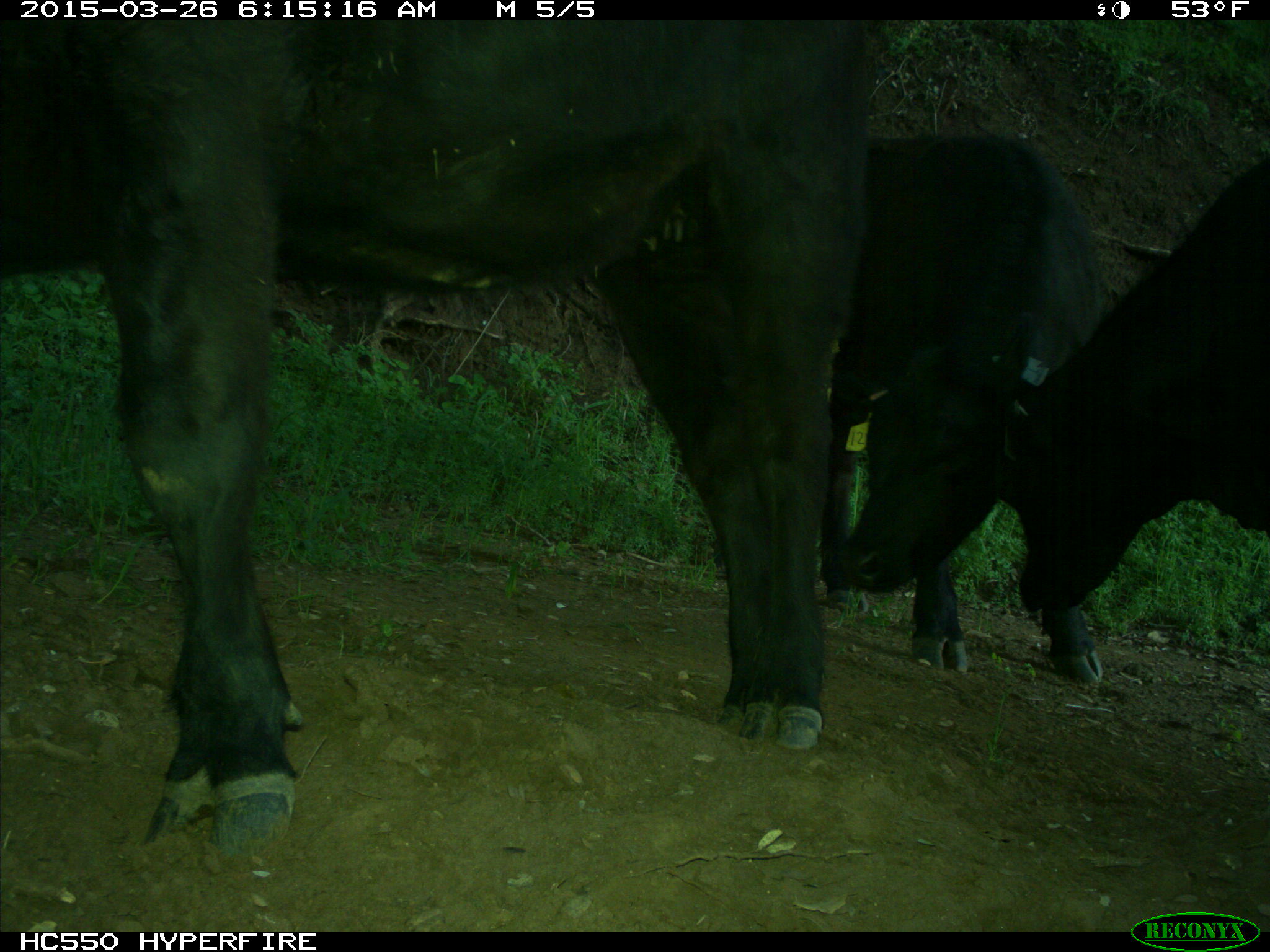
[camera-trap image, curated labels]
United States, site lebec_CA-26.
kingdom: Animalia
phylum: Chordata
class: Mammalia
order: Artiodactyla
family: Bovidae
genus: Bos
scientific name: Bos taurus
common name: domestic cow